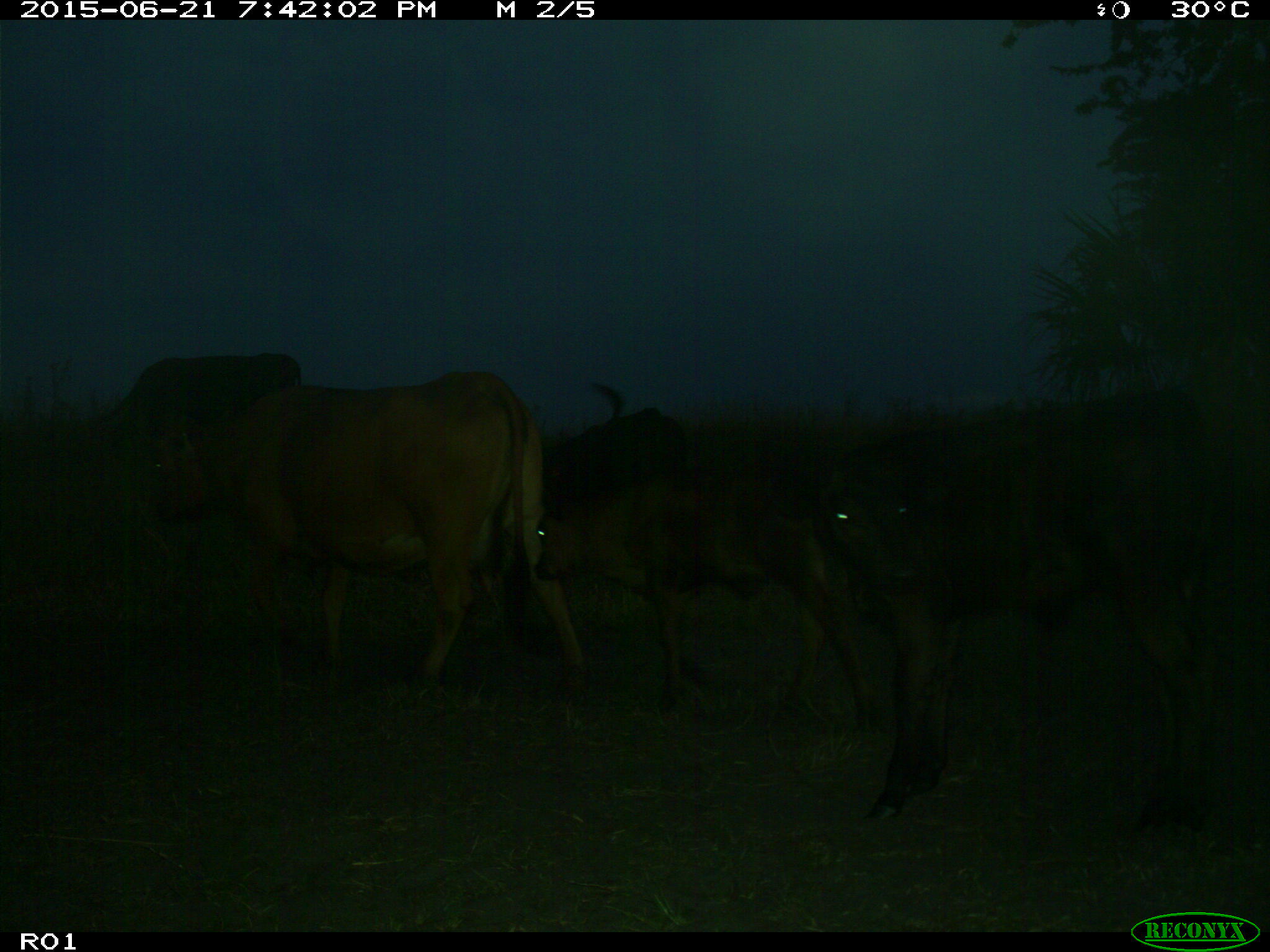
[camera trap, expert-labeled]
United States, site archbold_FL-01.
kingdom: Animalia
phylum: Chordata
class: Mammalia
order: Artiodactyla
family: Bovidae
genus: Bos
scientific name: Bos taurus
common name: domestic cow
Bos taurus (domestic cow).